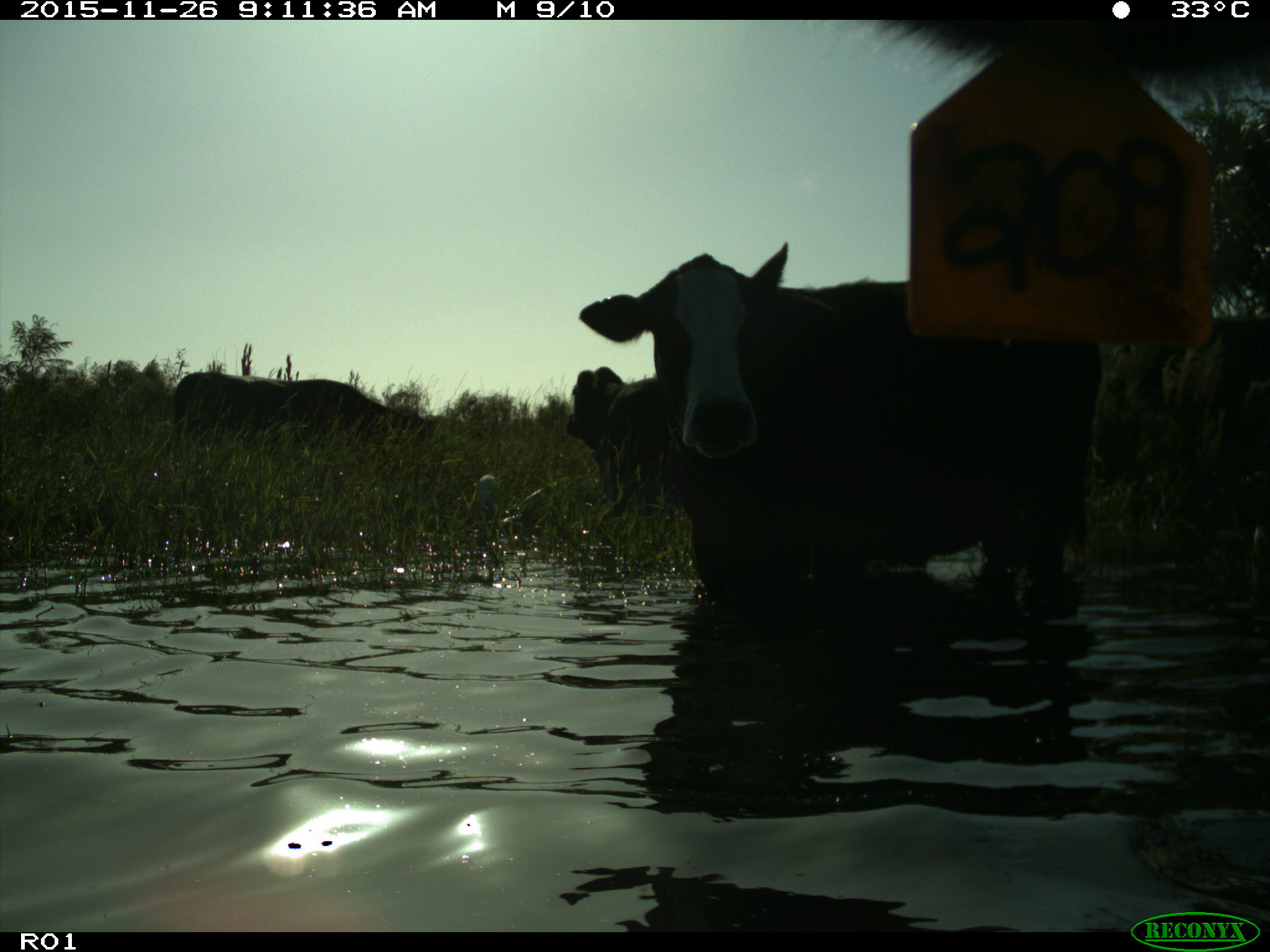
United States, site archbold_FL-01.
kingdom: Animalia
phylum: Chordata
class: Mammalia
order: Artiodactyla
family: Bovidae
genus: Bos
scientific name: Bos taurus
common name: domestic cow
Bos taurus (domestic cow).